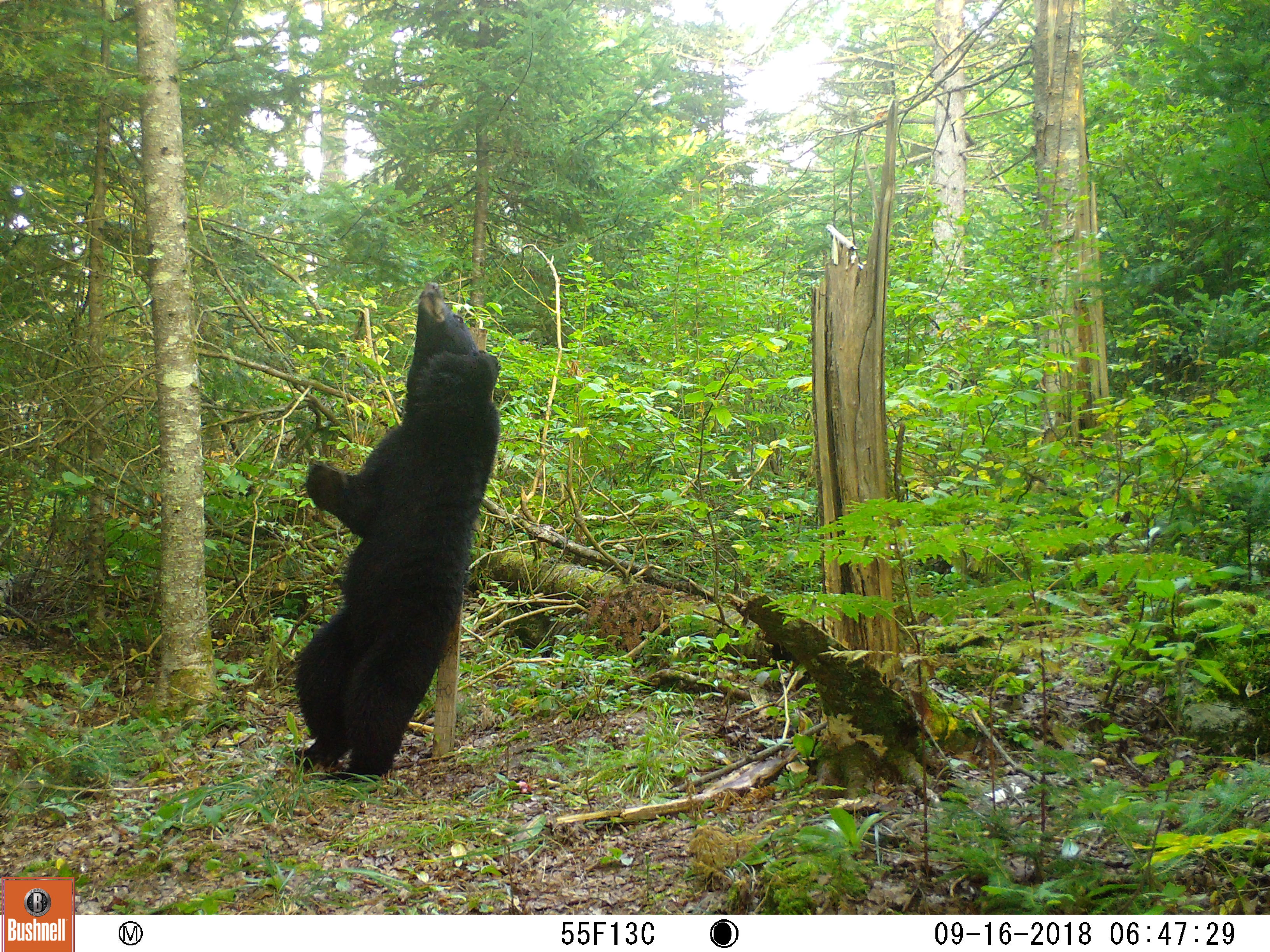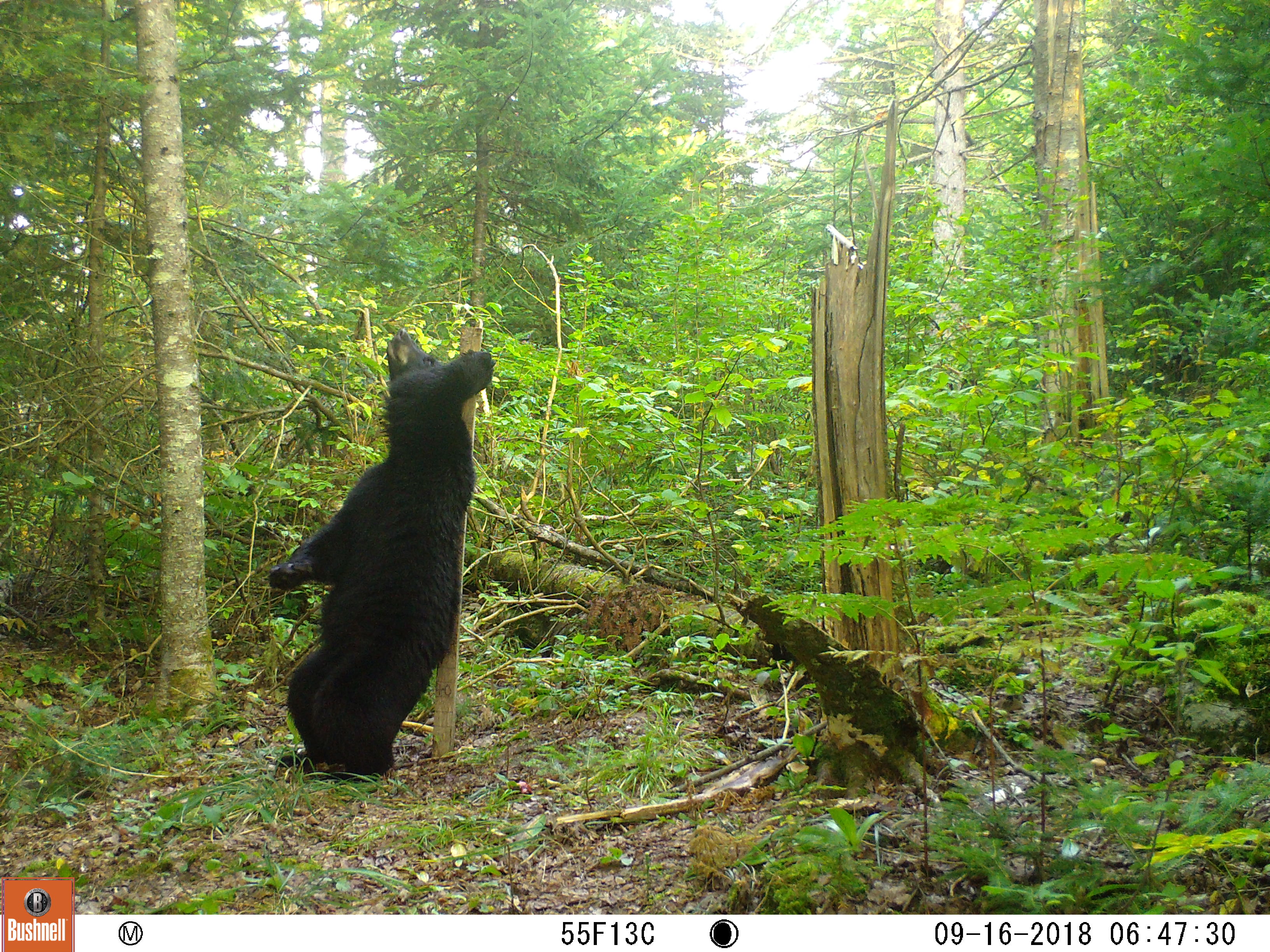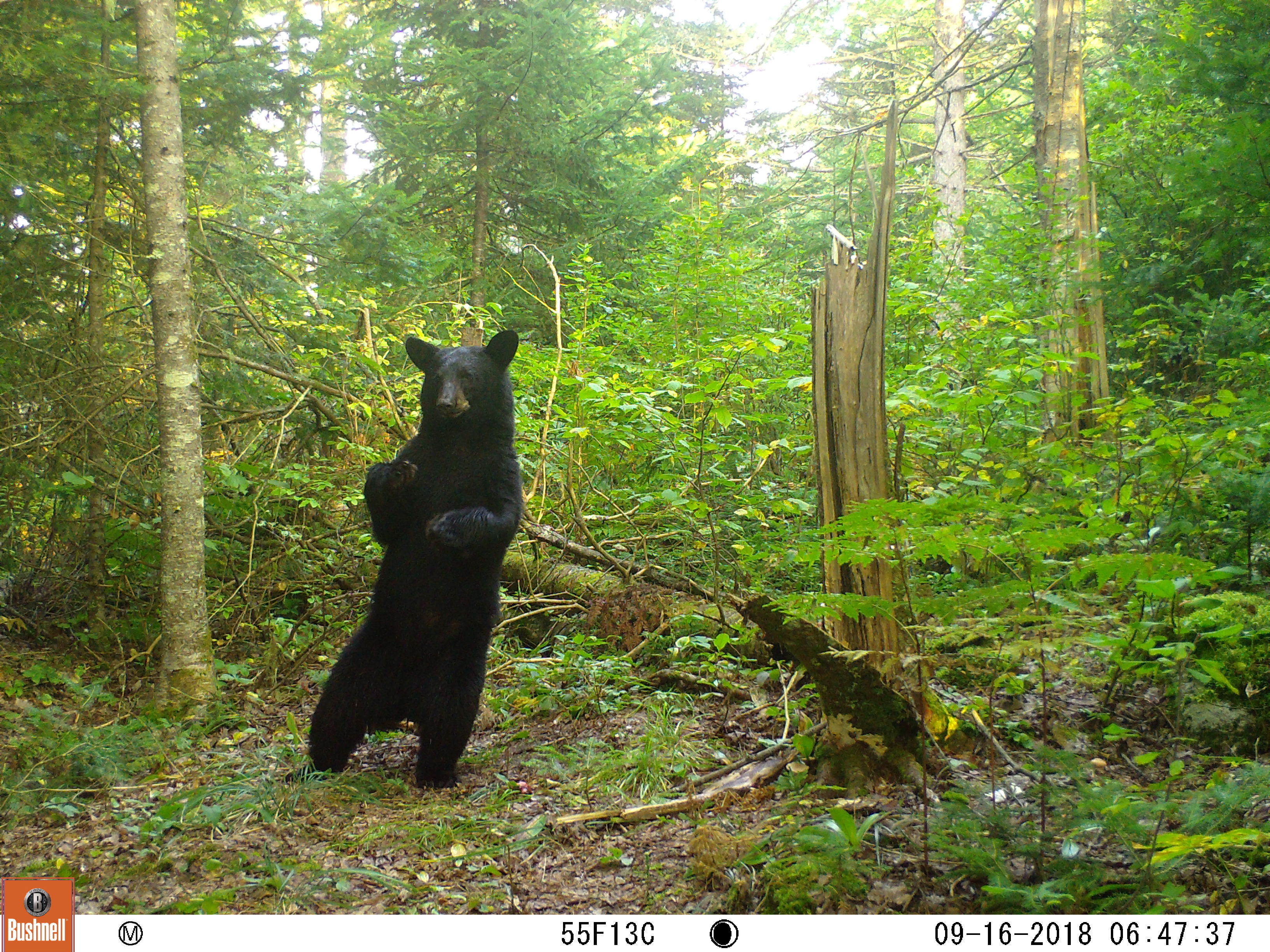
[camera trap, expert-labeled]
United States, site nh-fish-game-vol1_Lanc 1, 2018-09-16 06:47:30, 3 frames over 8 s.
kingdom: Animalia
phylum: Chordata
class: Mammalia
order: Carnivora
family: Ursidae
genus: Ursus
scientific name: Ursus americanus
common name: black bear